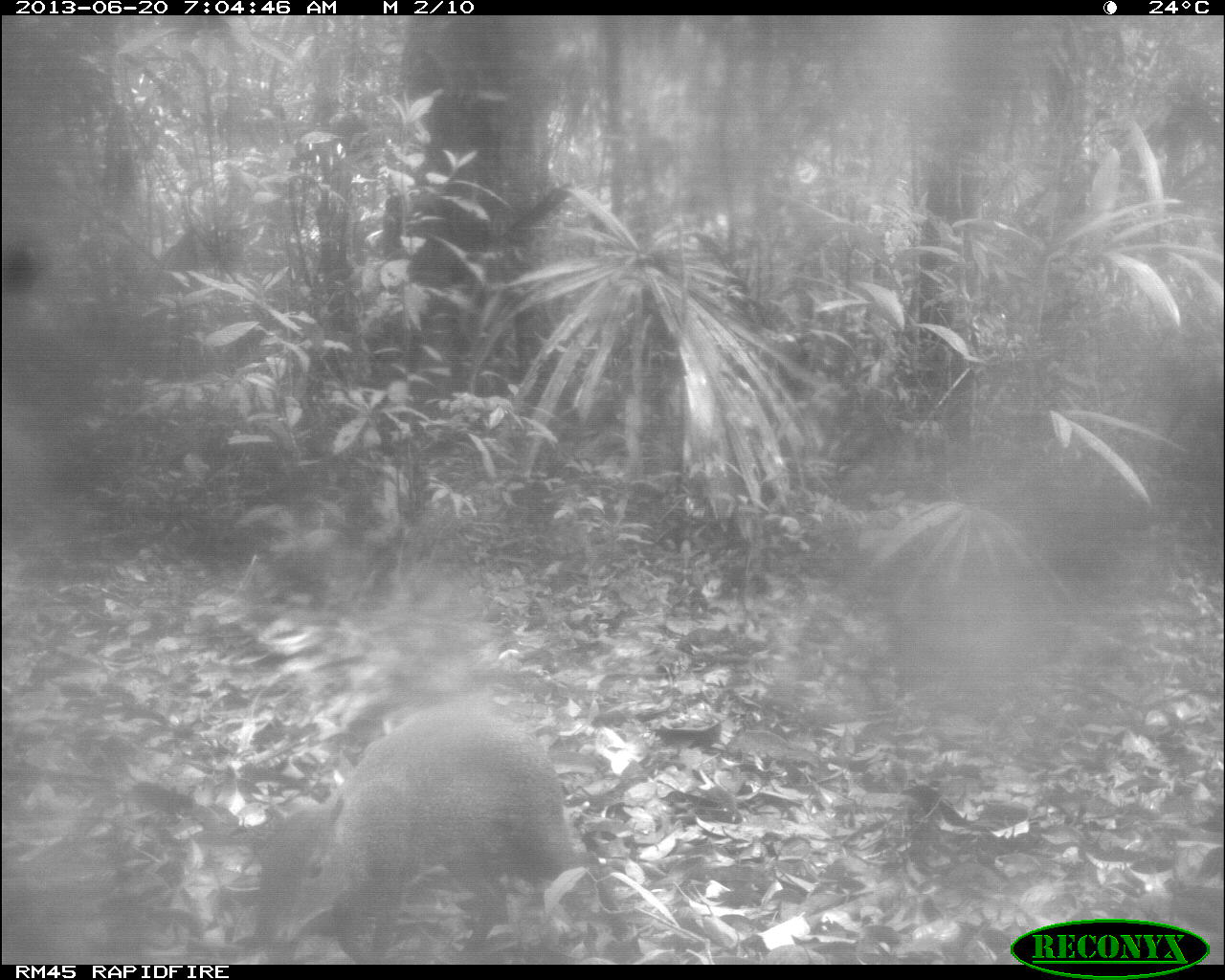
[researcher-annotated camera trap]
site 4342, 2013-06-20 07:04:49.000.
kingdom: Animalia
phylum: Chordata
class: Mammalia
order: Rodentia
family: Dasyproctidae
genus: Dasyprocta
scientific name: Dasyprocta punctata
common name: central american agouti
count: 1